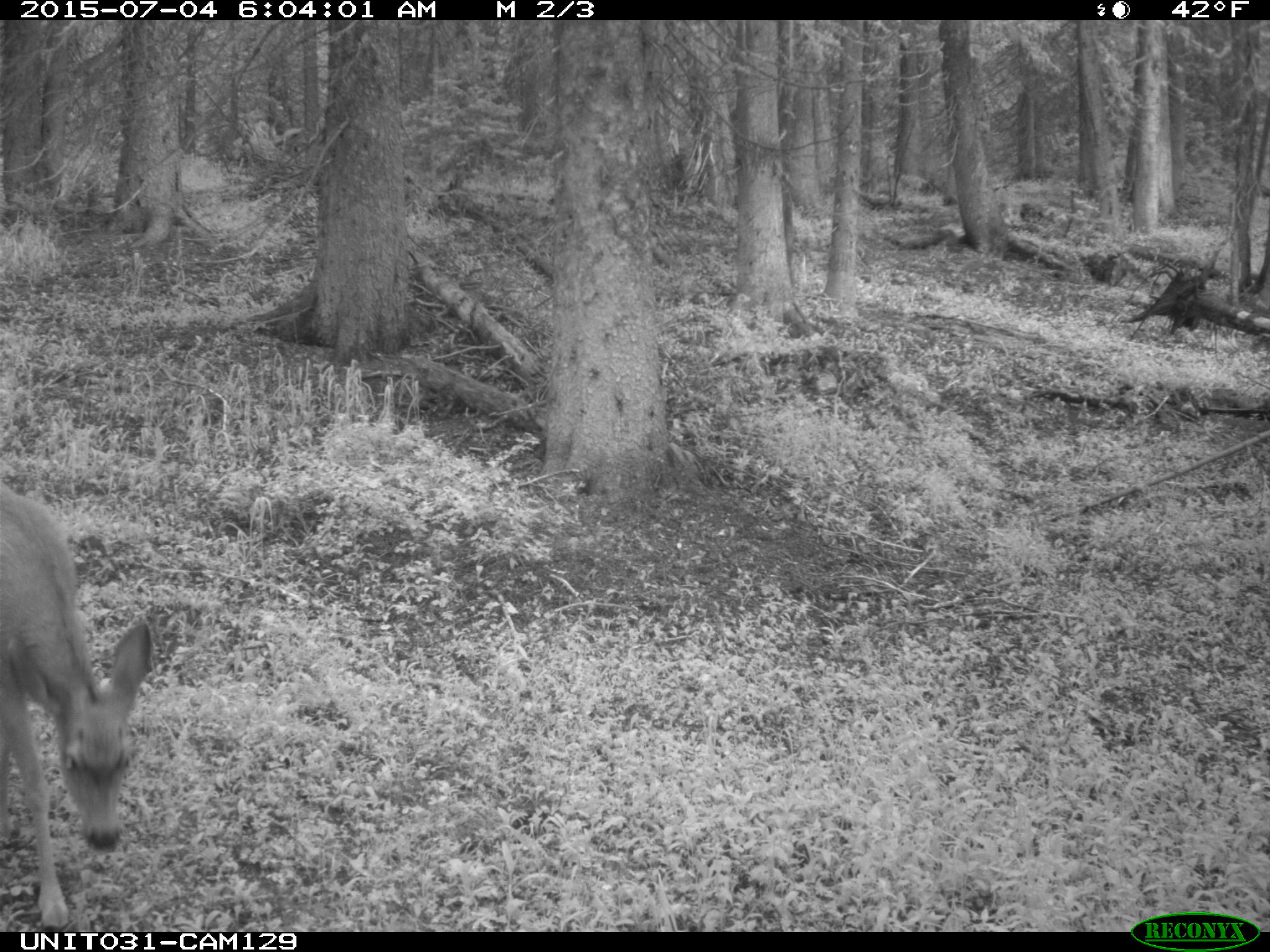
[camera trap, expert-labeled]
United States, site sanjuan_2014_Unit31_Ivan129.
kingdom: Animalia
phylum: Chordata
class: Mammalia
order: Artiodactyla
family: Cervidae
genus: Odocoileus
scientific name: Odocoileus hemionus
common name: mule deer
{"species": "Odocoileus hemionus (mule deer)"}